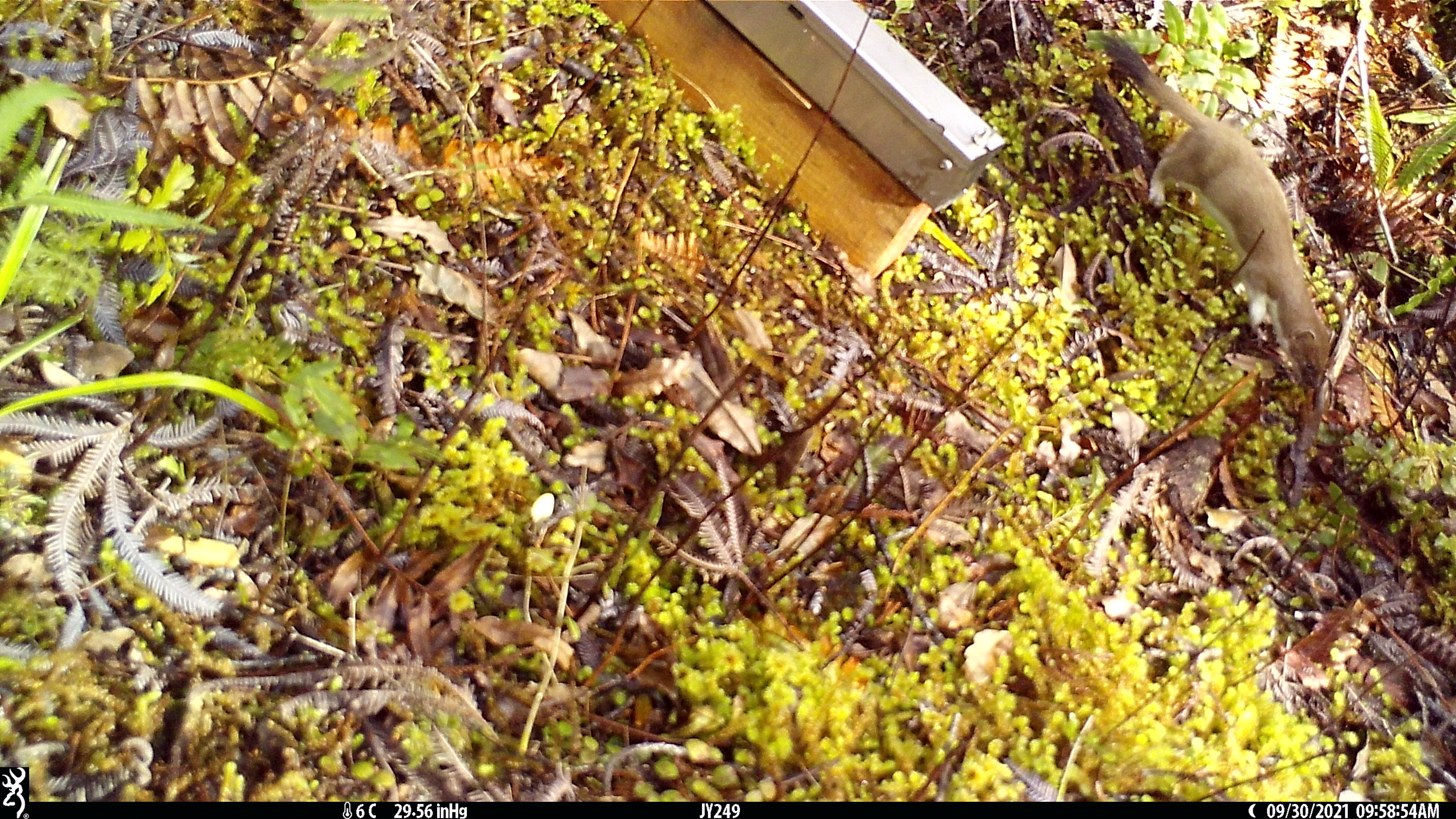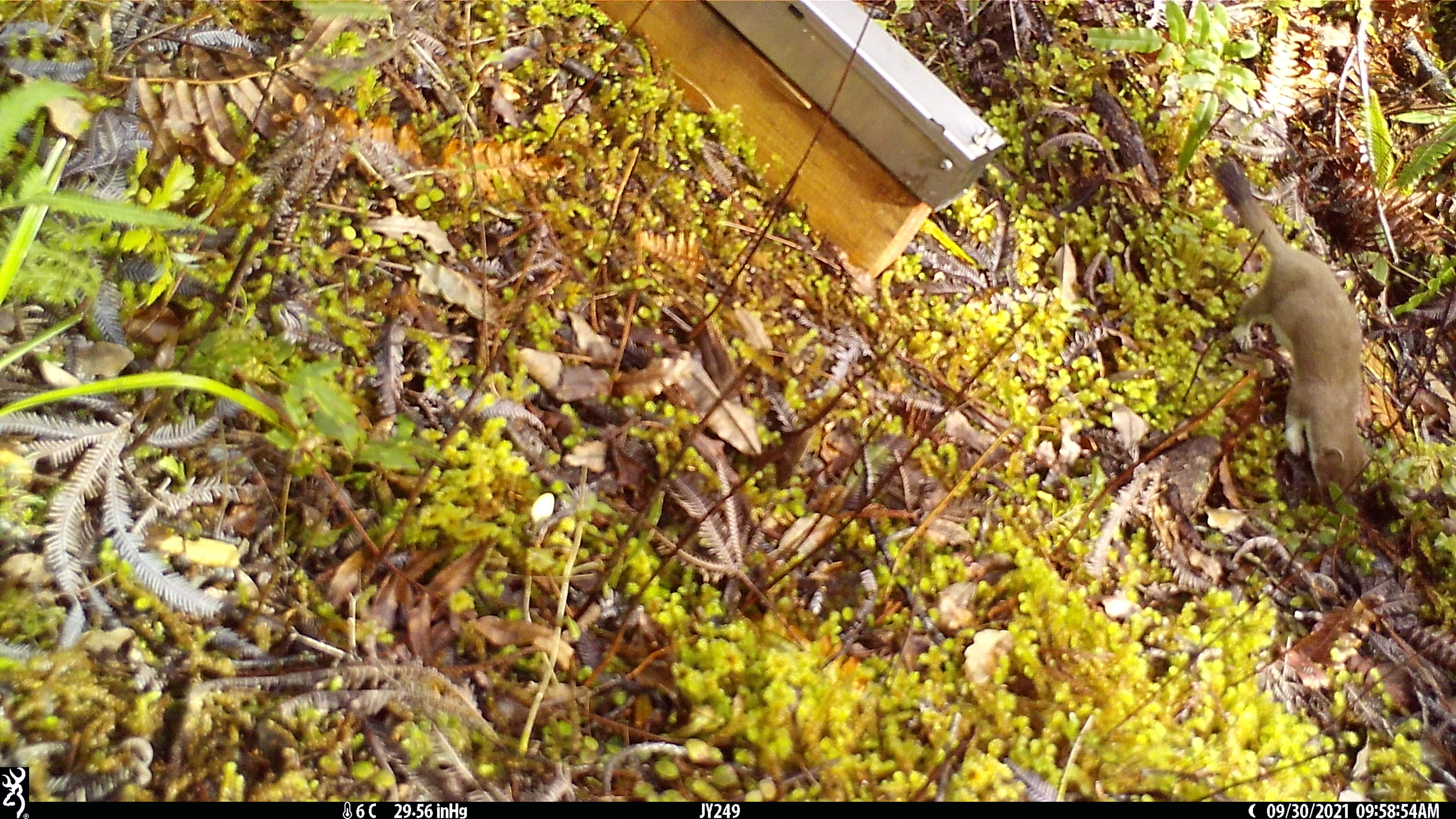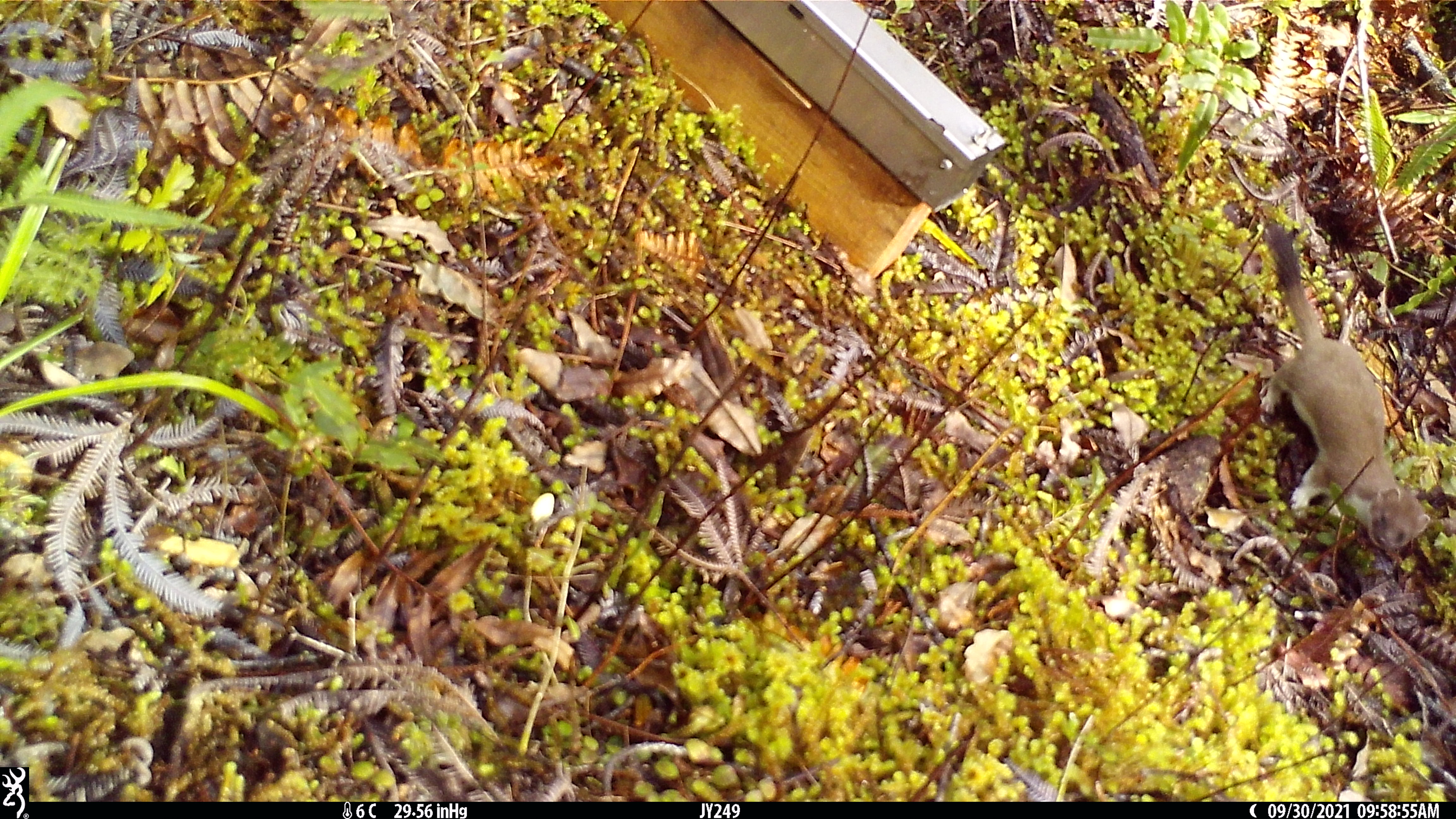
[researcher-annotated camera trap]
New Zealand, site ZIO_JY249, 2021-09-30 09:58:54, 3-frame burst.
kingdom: Animalia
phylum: Chordata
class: Mammalia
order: Carnivora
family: Mustelidae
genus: Mustela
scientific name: Mustela erminea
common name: stoat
Stoat (Mustela erminea).